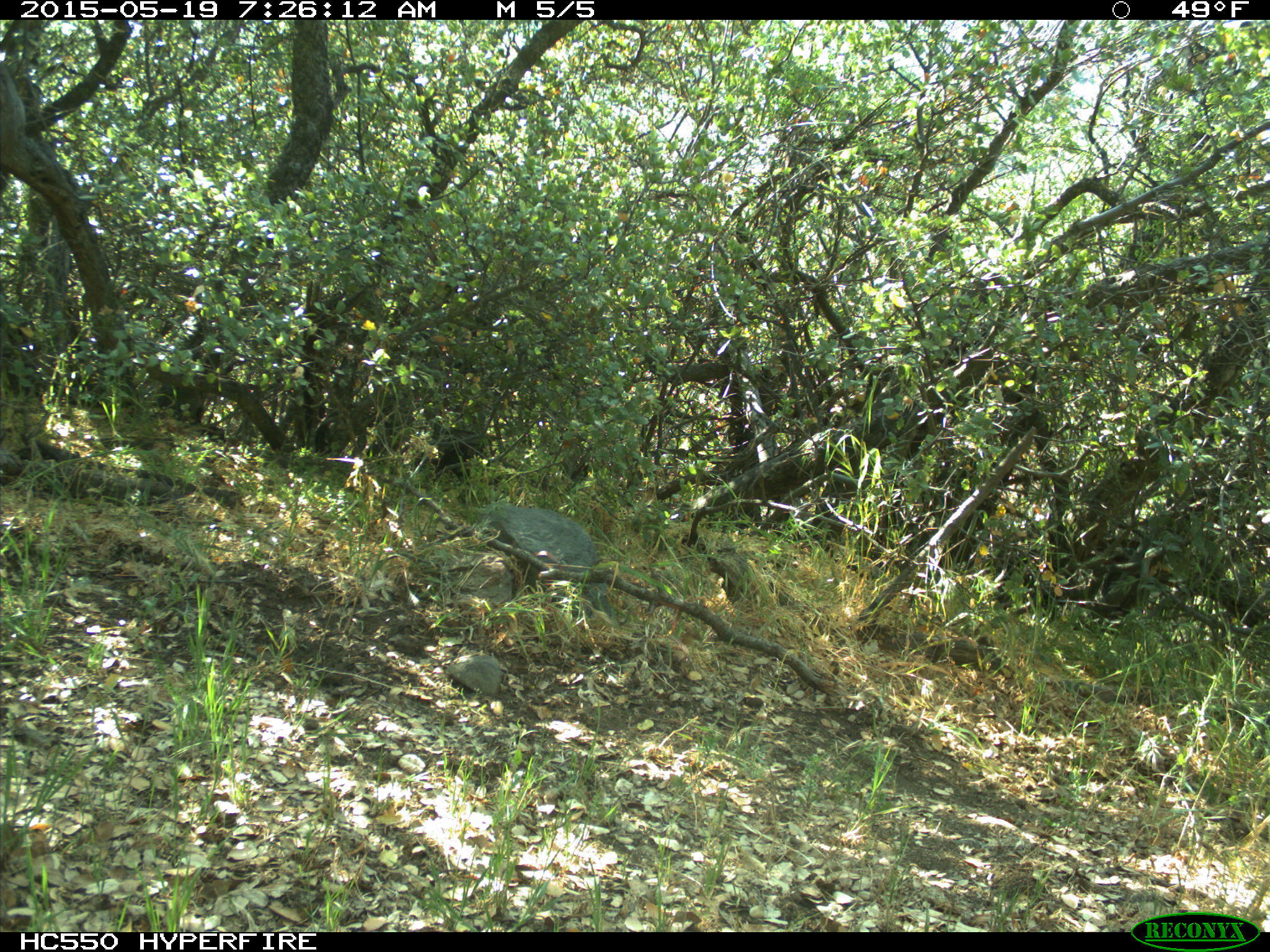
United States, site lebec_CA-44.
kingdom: Animalia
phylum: Chordata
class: Mammalia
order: Artiodactyla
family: Bovidae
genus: Bos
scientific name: Bos taurus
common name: domestic cow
Bos taurus (domestic cow).